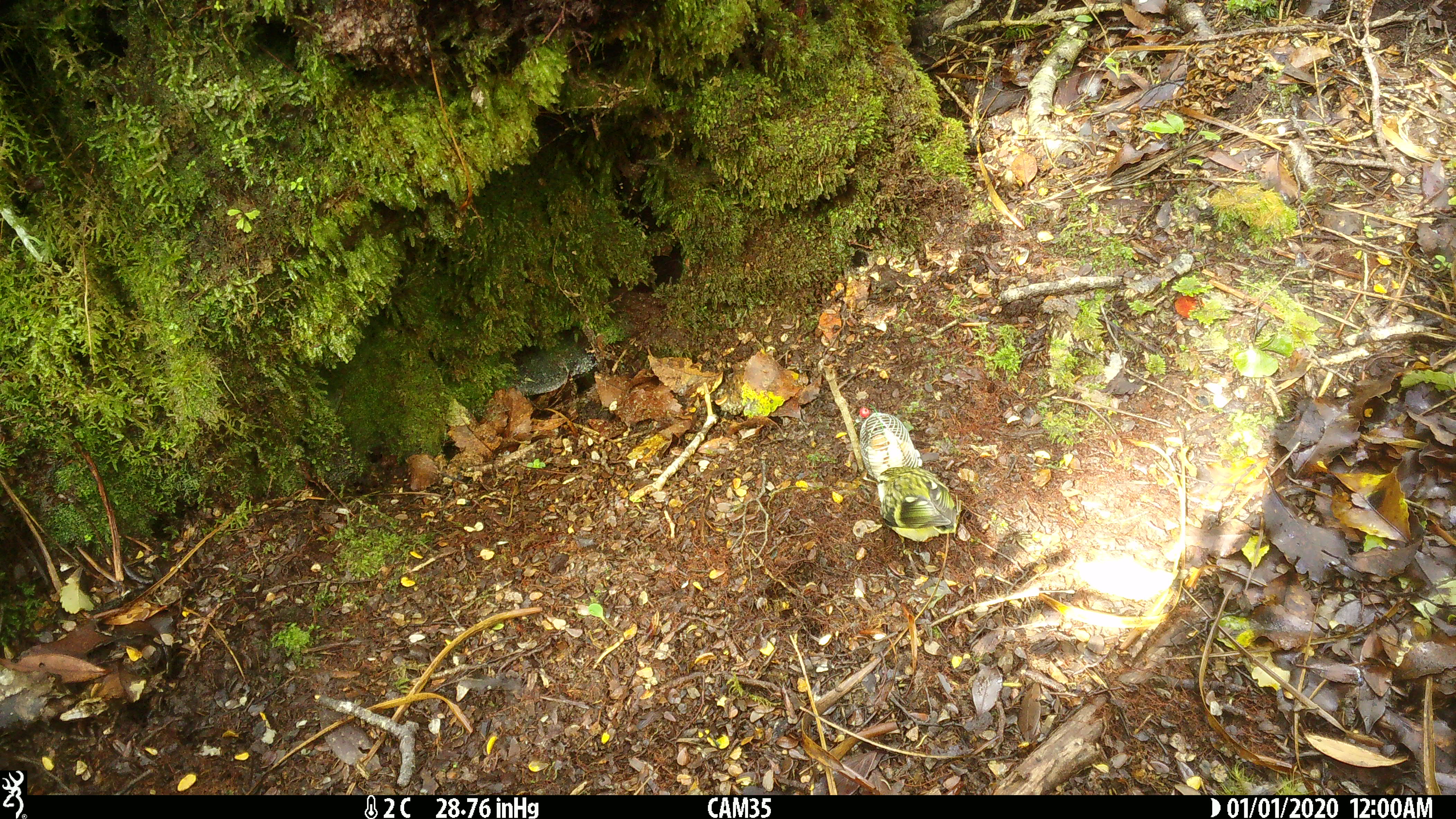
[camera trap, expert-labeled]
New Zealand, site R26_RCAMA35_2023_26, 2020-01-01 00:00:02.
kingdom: Animalia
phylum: Chordata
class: Aves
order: Passeriformes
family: Acanthisittidae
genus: Acanthisitta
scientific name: Acanthisitta chloris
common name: rifleman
Rifleman (Acanthisitta chloris).